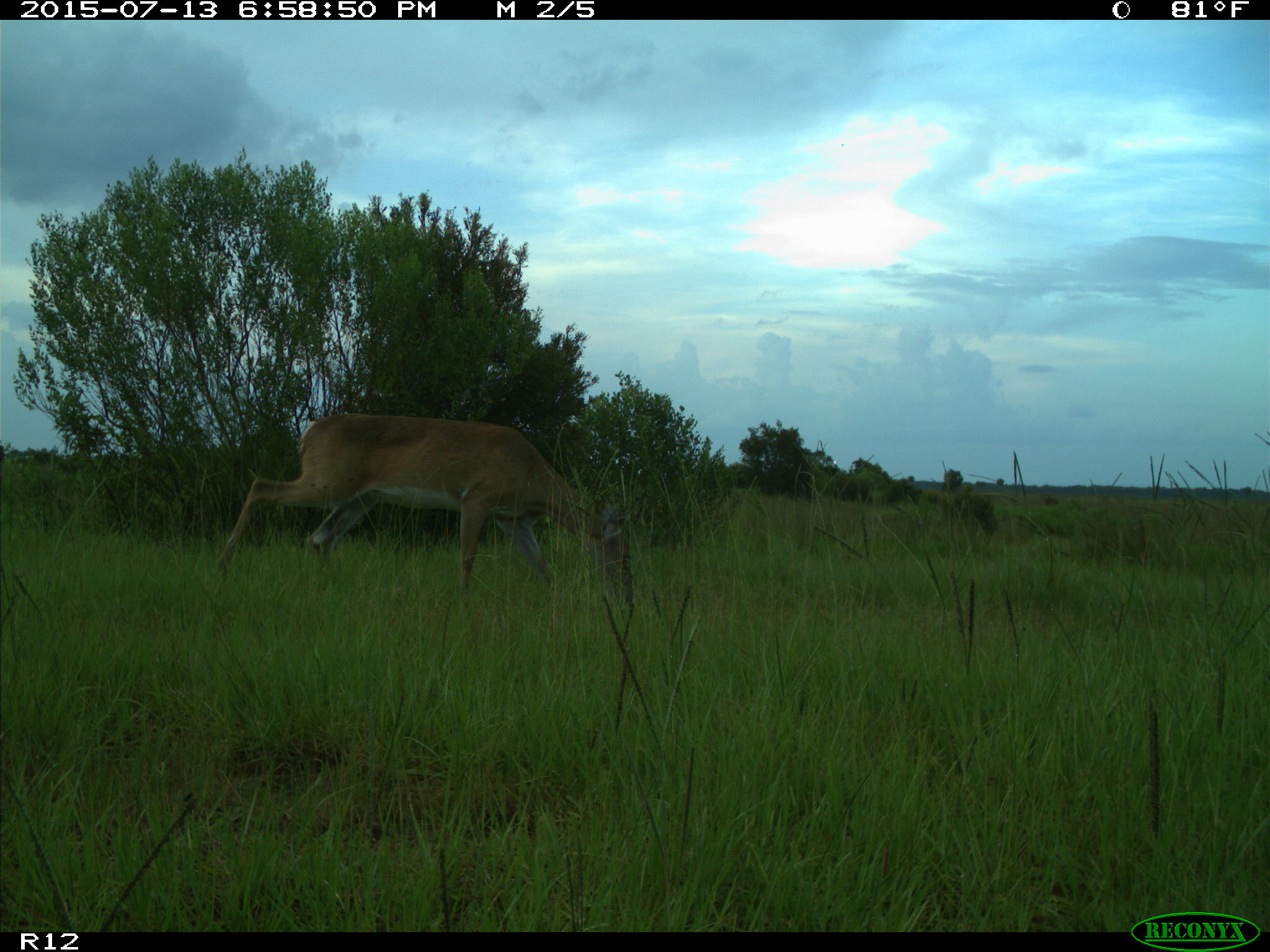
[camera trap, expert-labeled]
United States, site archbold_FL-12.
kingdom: Animalia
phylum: Chordata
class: Mammalia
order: Artiodactyla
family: Cervidae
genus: Odocoileus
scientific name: Odocoileus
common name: deer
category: unidentified deer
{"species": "unidentified deer (deer) (Odocoileus)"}